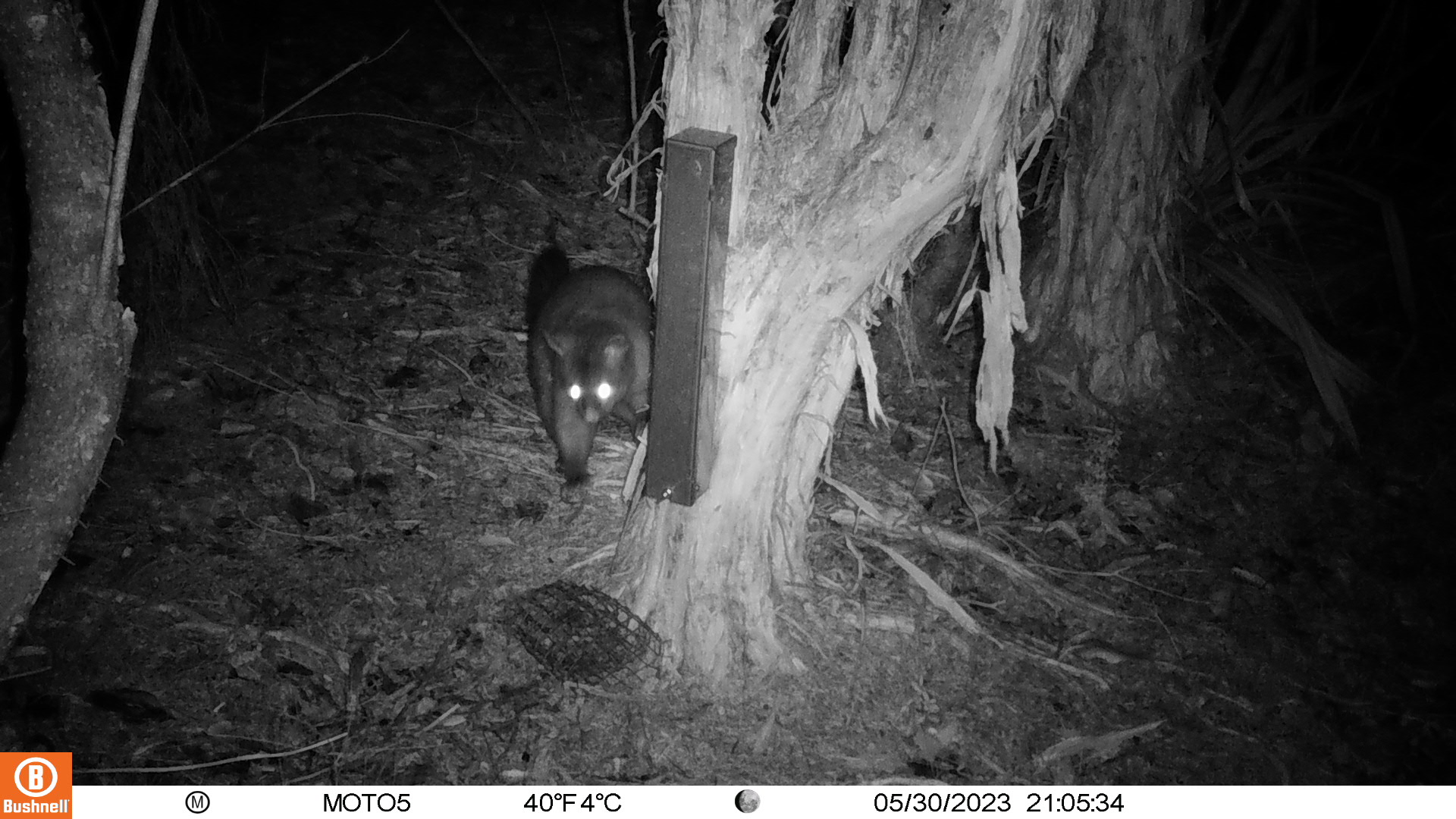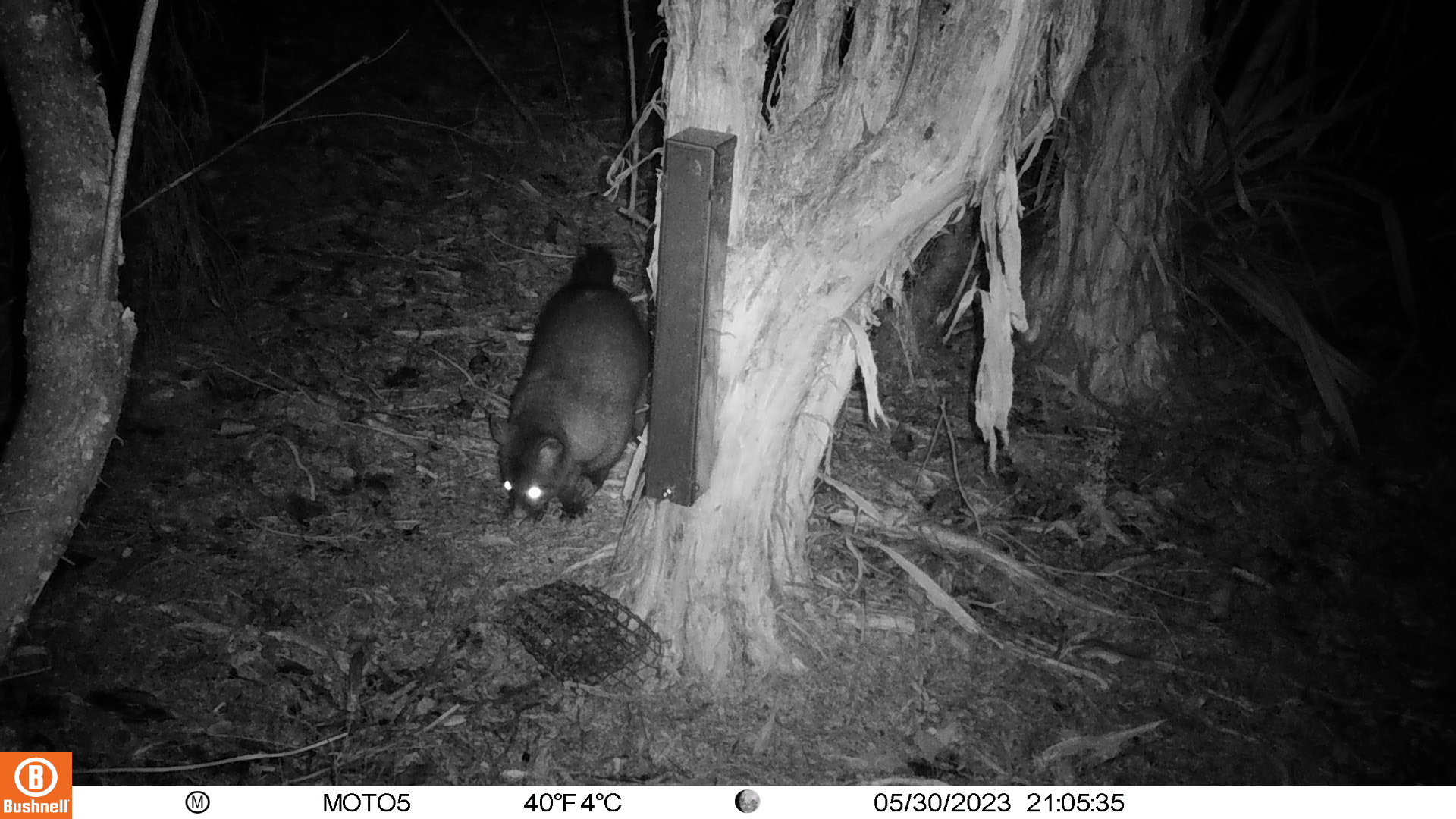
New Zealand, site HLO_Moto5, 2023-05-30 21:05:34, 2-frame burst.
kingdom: Animalia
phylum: Chordata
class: Mammalia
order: Diprotodontia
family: Phalangeridae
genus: Trichosurus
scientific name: Trichosurus vulpecula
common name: common brushtail possum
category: possum